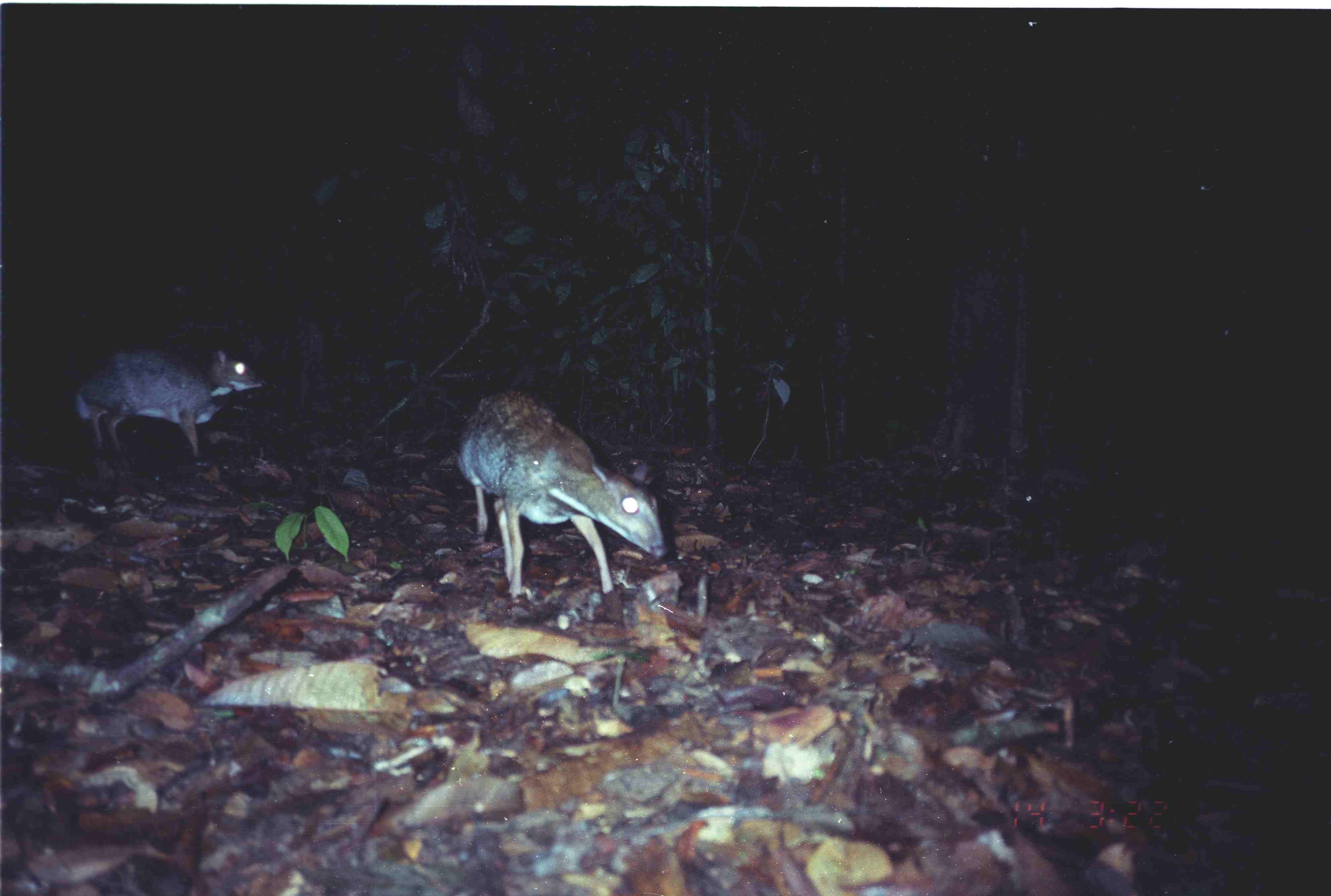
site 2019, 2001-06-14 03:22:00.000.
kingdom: Animalia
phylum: Chordata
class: Mammalia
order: Artiodactyla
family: Tragulidae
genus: Tragulus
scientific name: Tragulus napu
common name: greater oriental chevrotain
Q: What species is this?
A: Tragulus napu (greater oriental chevrotain).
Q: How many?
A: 2.